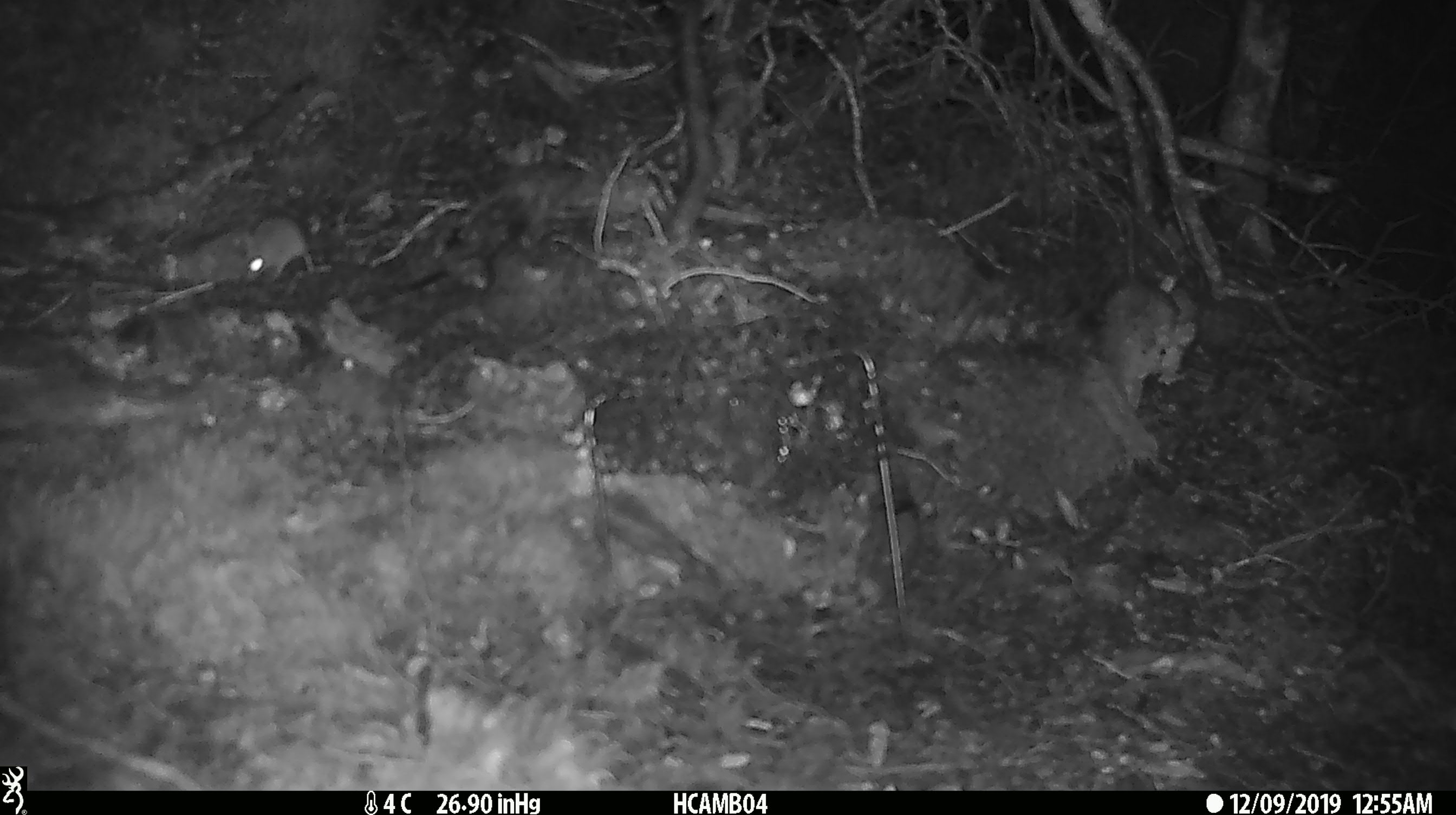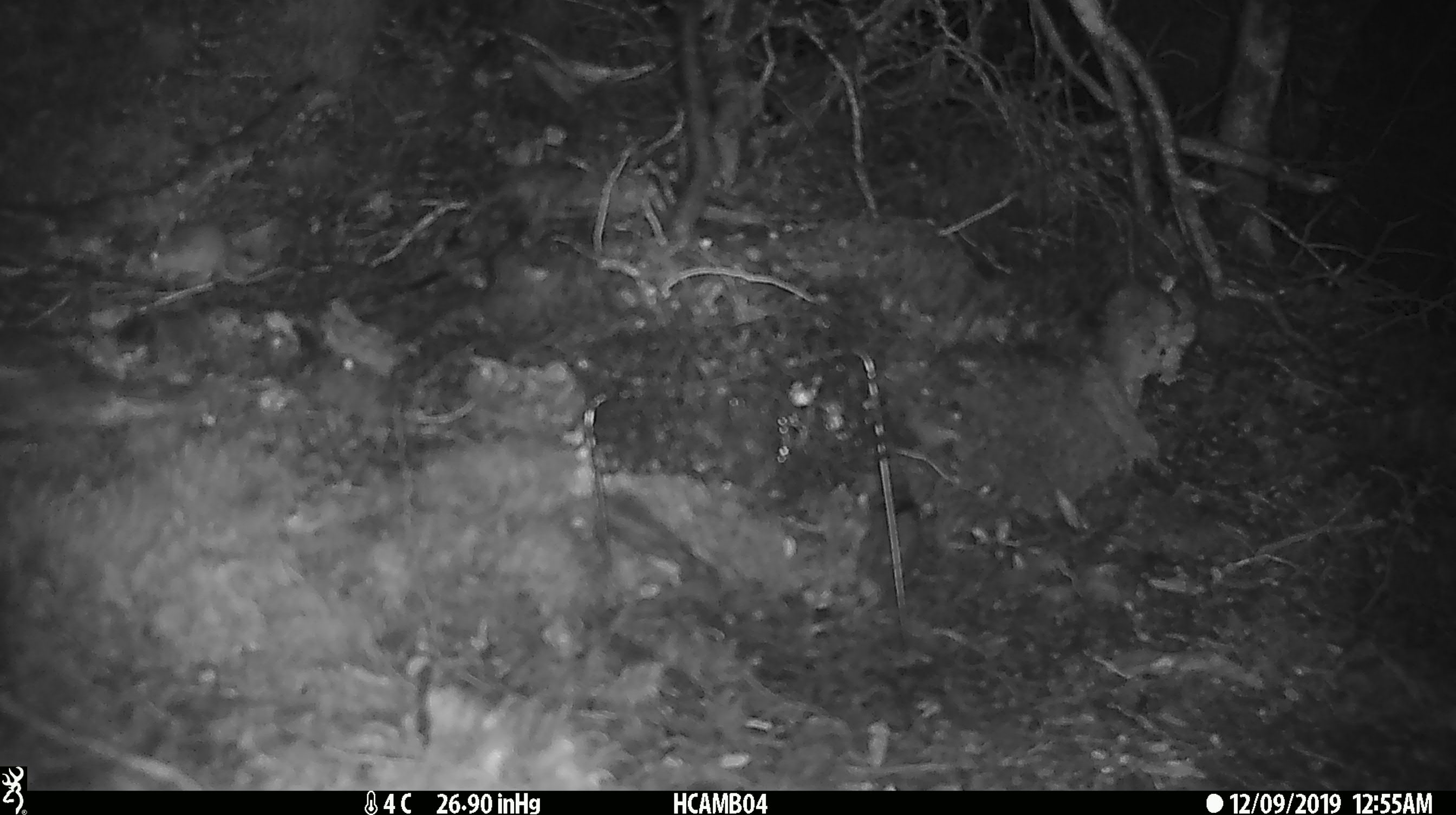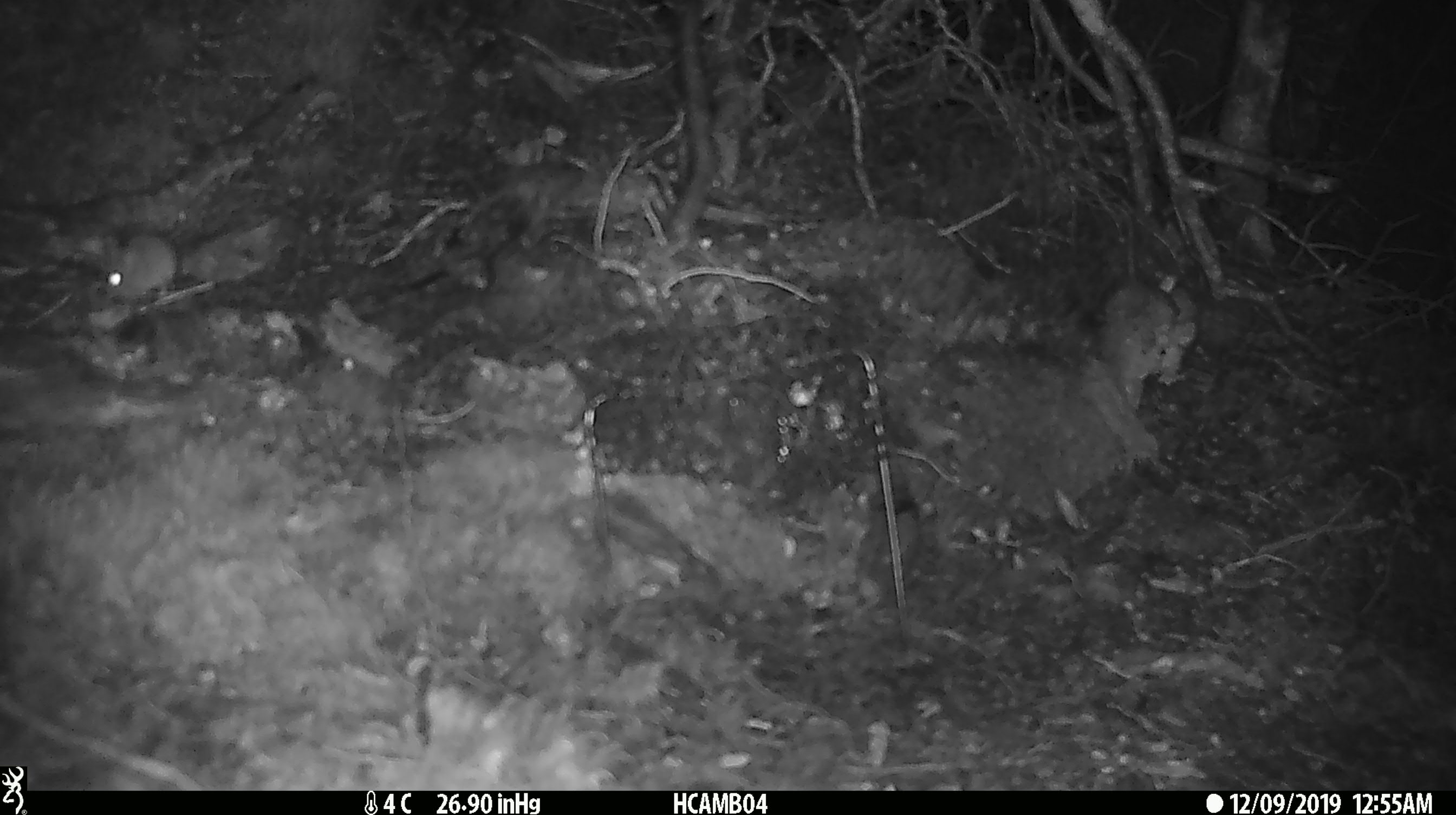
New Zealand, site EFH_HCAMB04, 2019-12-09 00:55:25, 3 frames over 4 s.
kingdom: Animalia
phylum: Chordata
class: Mammalia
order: Rodentia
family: Muridae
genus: Mus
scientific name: Mus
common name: mouse